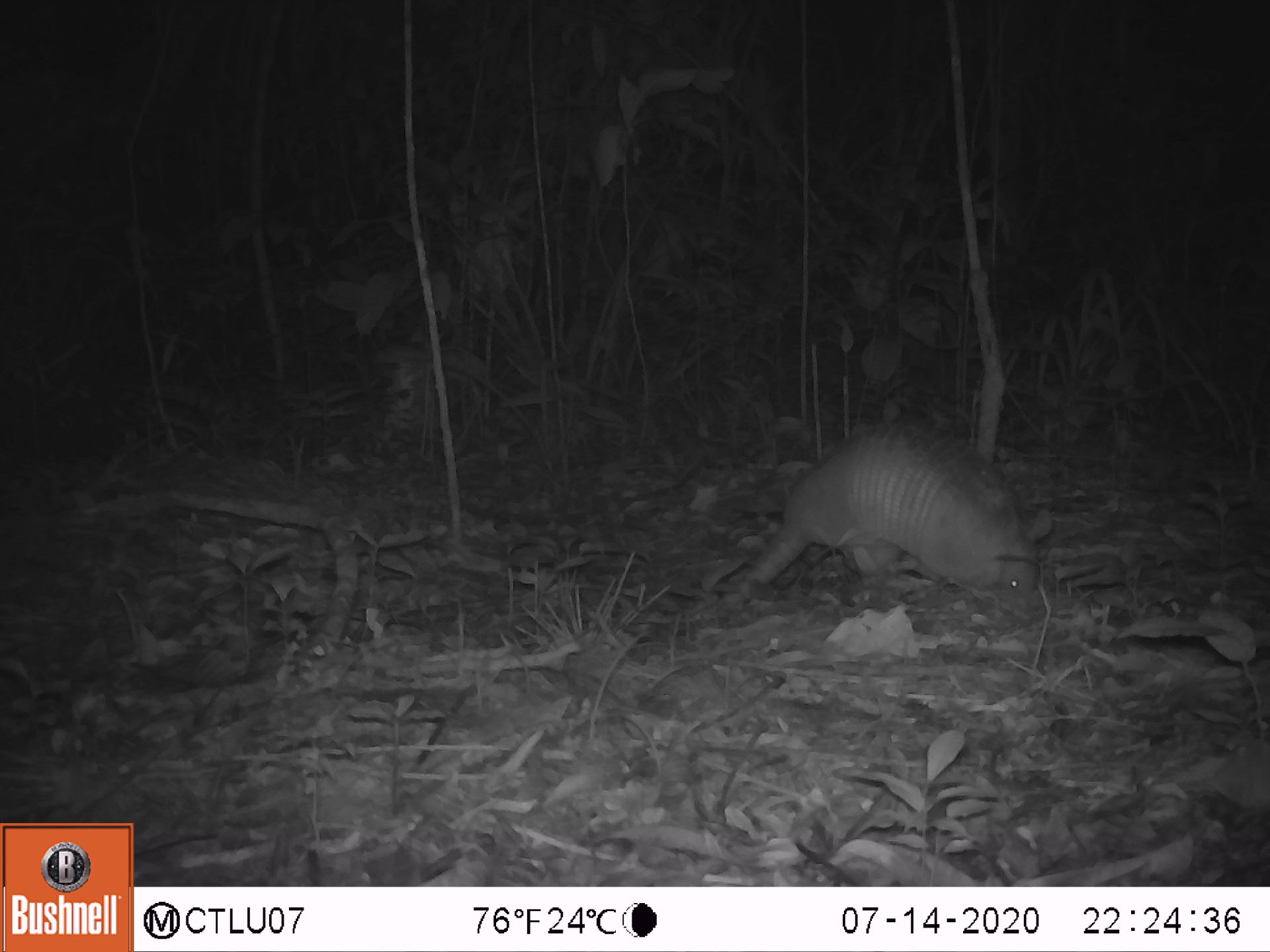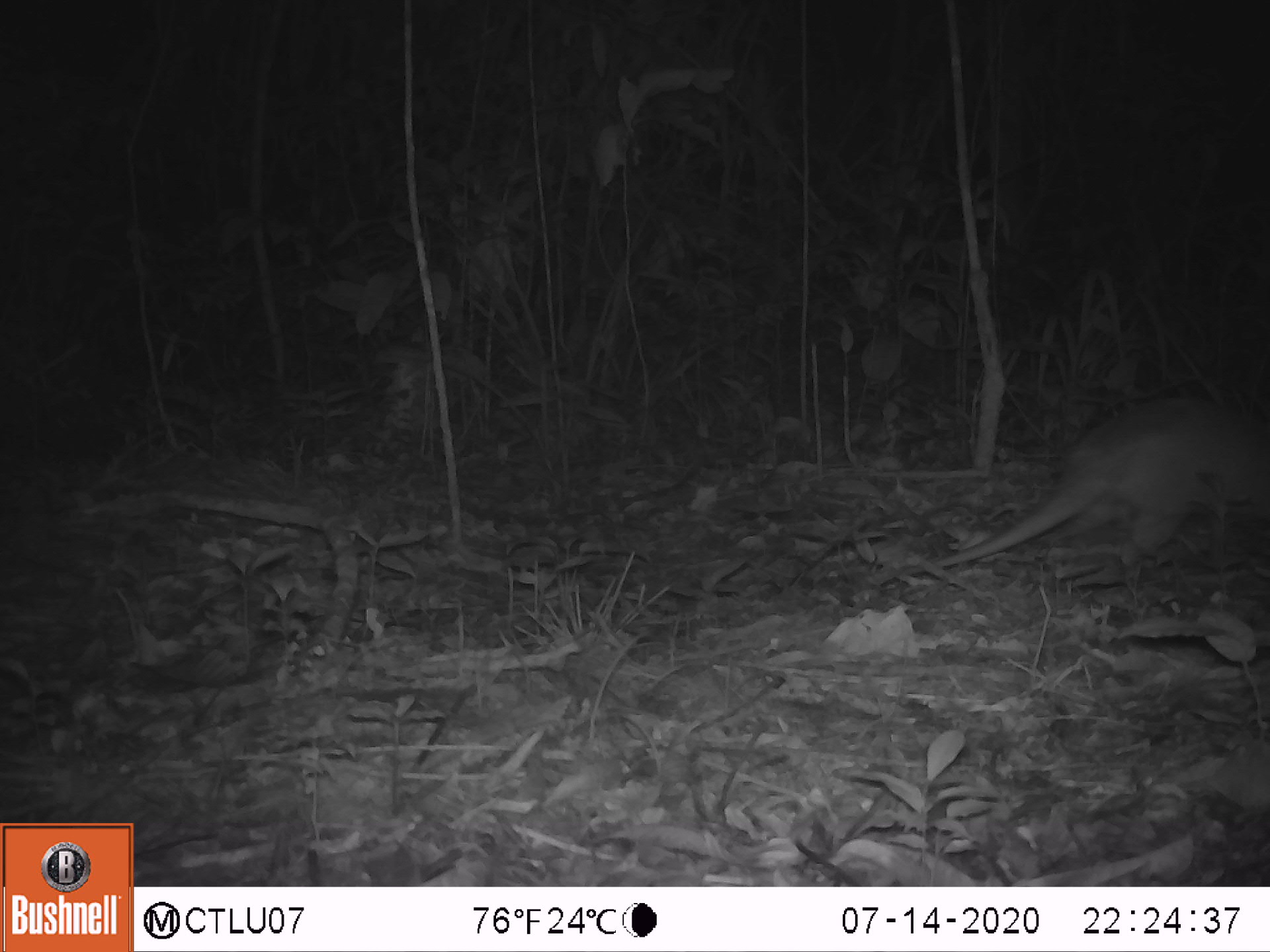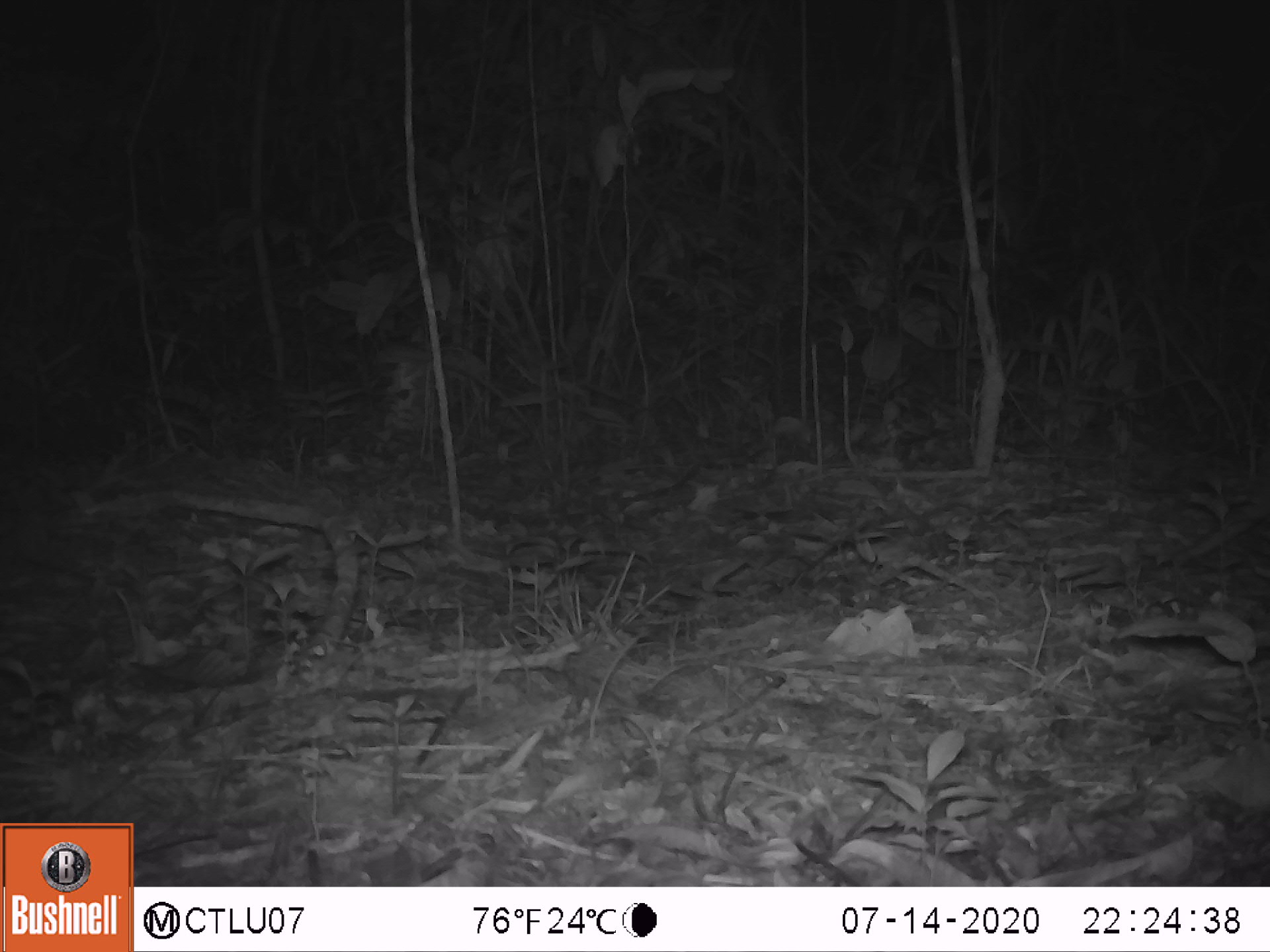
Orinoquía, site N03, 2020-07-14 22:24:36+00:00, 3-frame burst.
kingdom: Animalia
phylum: Chordata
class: Mammalia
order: Cingulata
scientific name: Cingulata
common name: armadillo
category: unknown armadillo